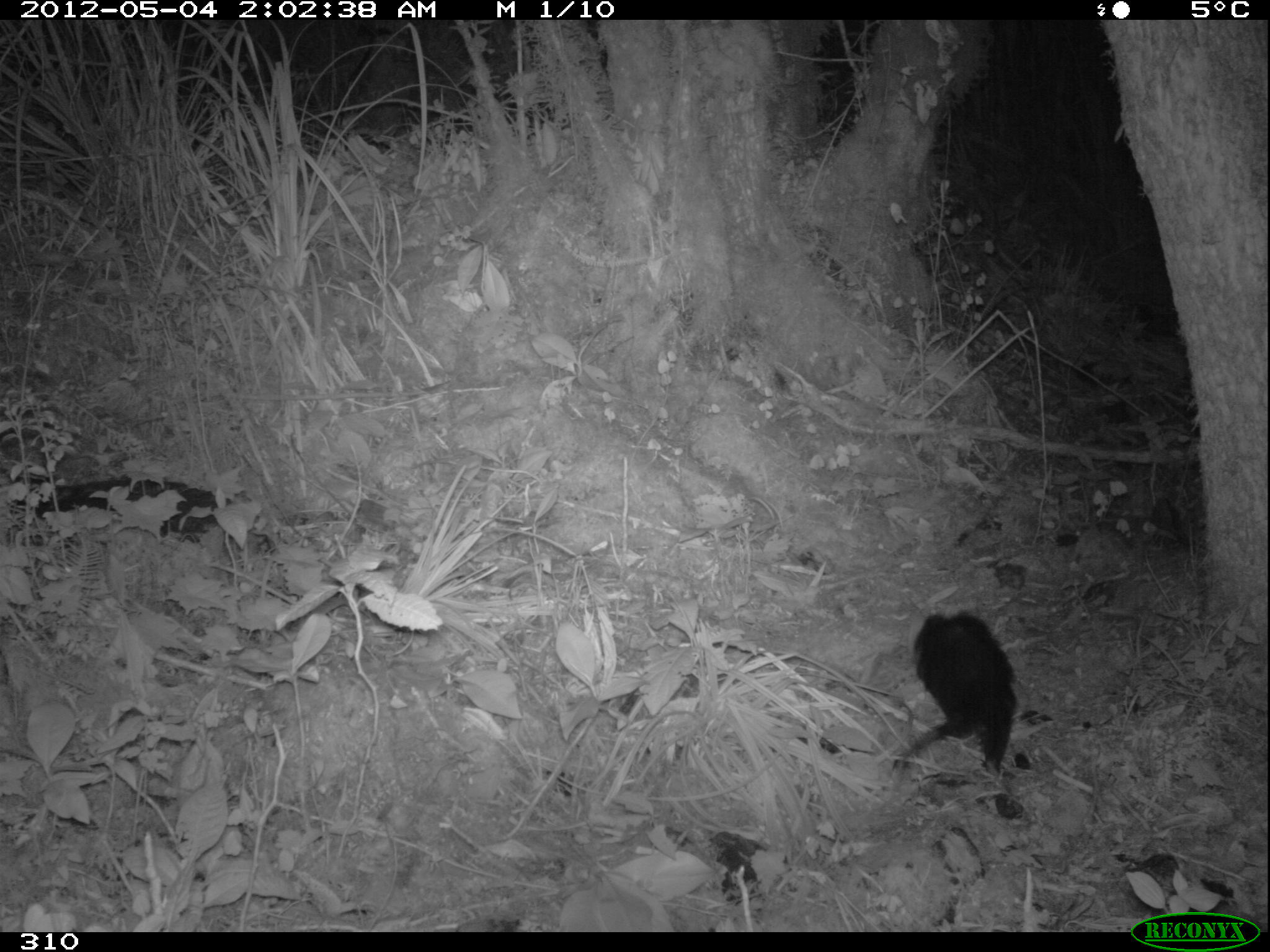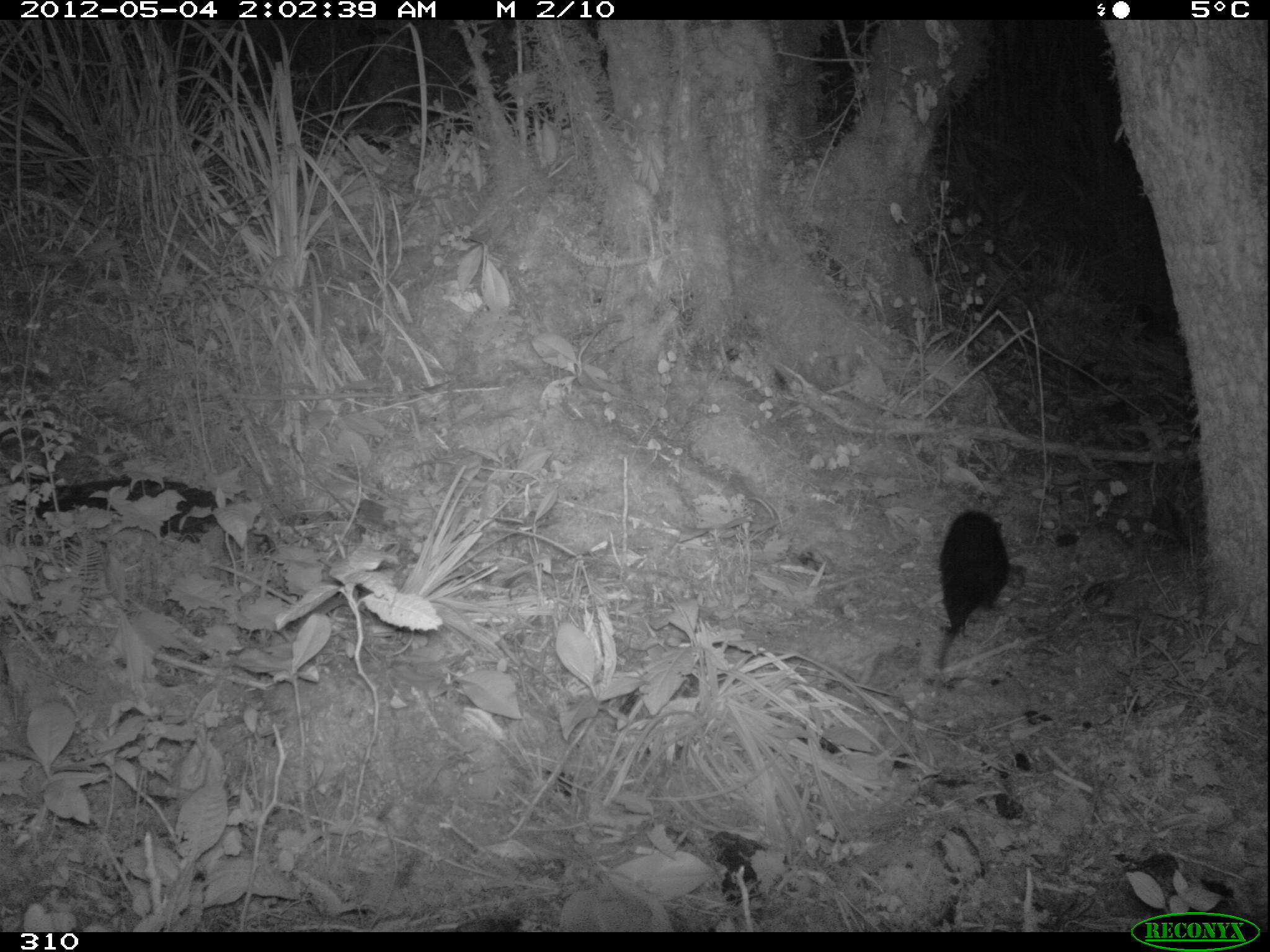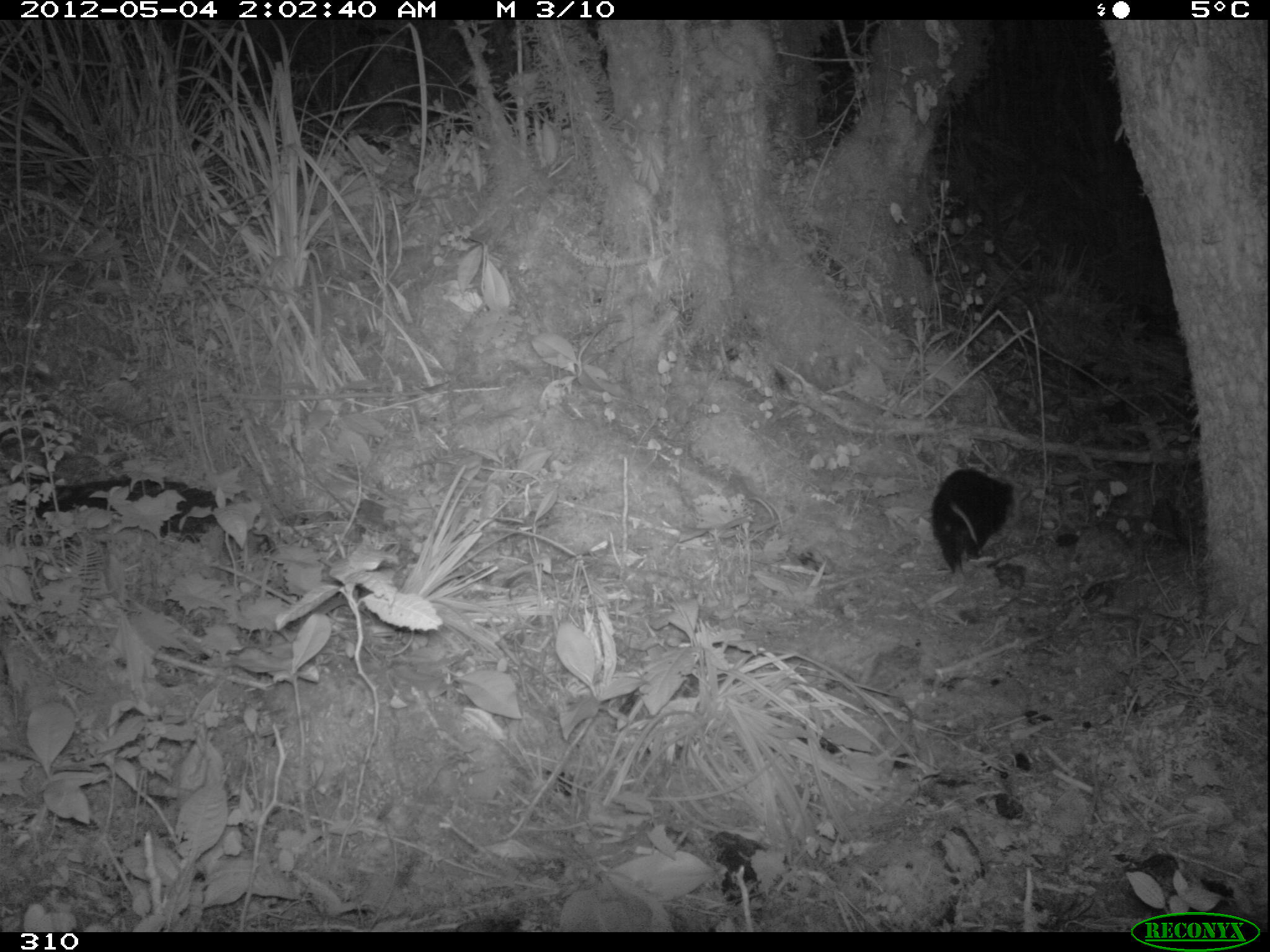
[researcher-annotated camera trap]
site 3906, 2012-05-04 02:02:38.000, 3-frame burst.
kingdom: Animalia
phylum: Chordata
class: Mammalia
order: Didelphimorphia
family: Didelphidae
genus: Didelphis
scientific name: Didelphis pernigra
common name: andean white-eared opossum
Didelphis pernigra (andean white-eared opossum).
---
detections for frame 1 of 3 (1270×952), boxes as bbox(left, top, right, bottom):
didelphis pernigra: bbox(894, 609, 1017, 793)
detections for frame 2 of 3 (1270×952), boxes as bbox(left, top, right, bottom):
didelphis pernigra: bbox(935, 508, 1011, 670)